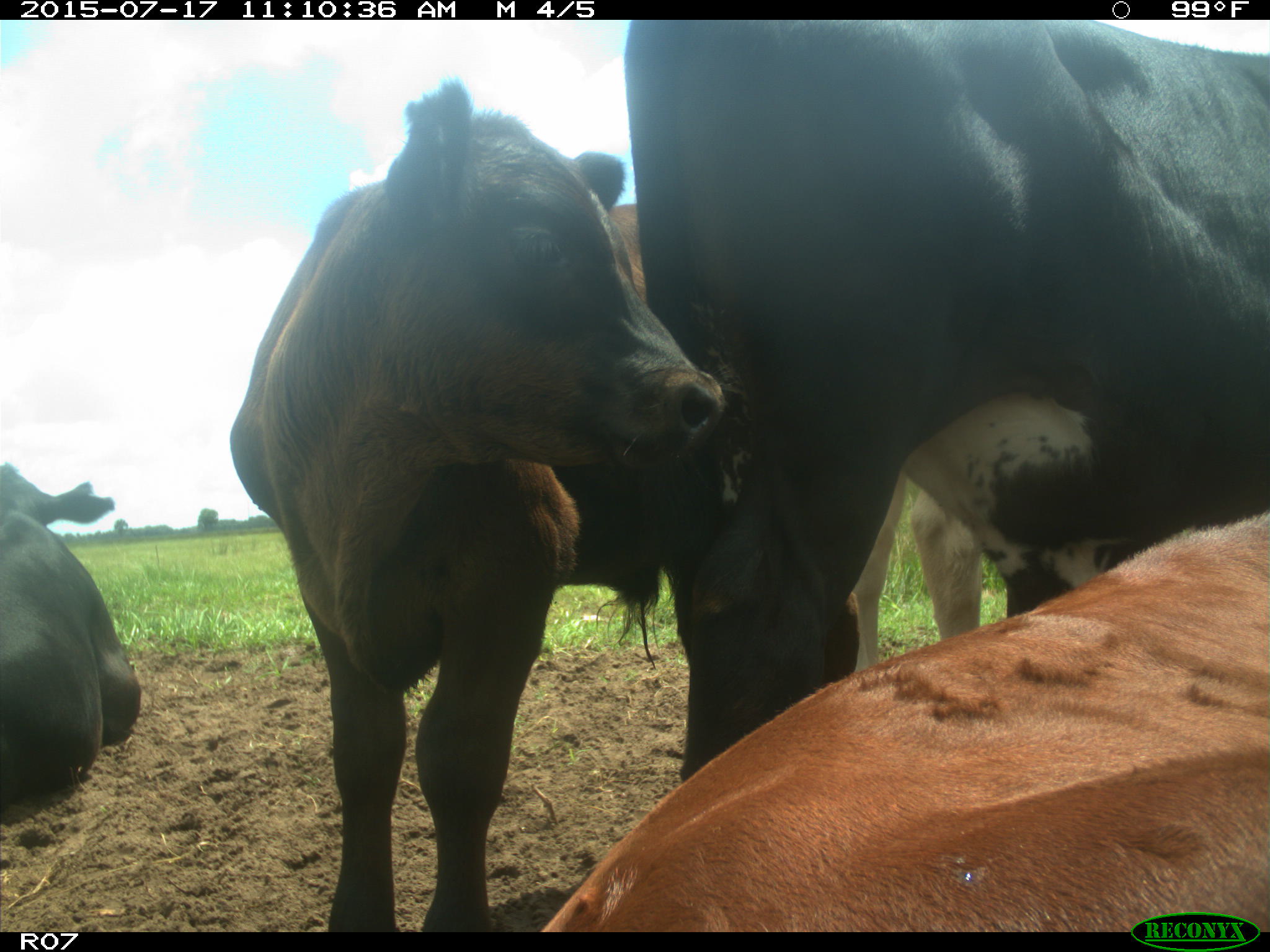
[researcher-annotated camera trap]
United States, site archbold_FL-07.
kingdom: Animalia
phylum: Chordata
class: Mammalia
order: Artiodactyla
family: Bovidae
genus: Bos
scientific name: Bos taurus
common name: domestic cow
Bos taurus (domestic cow).